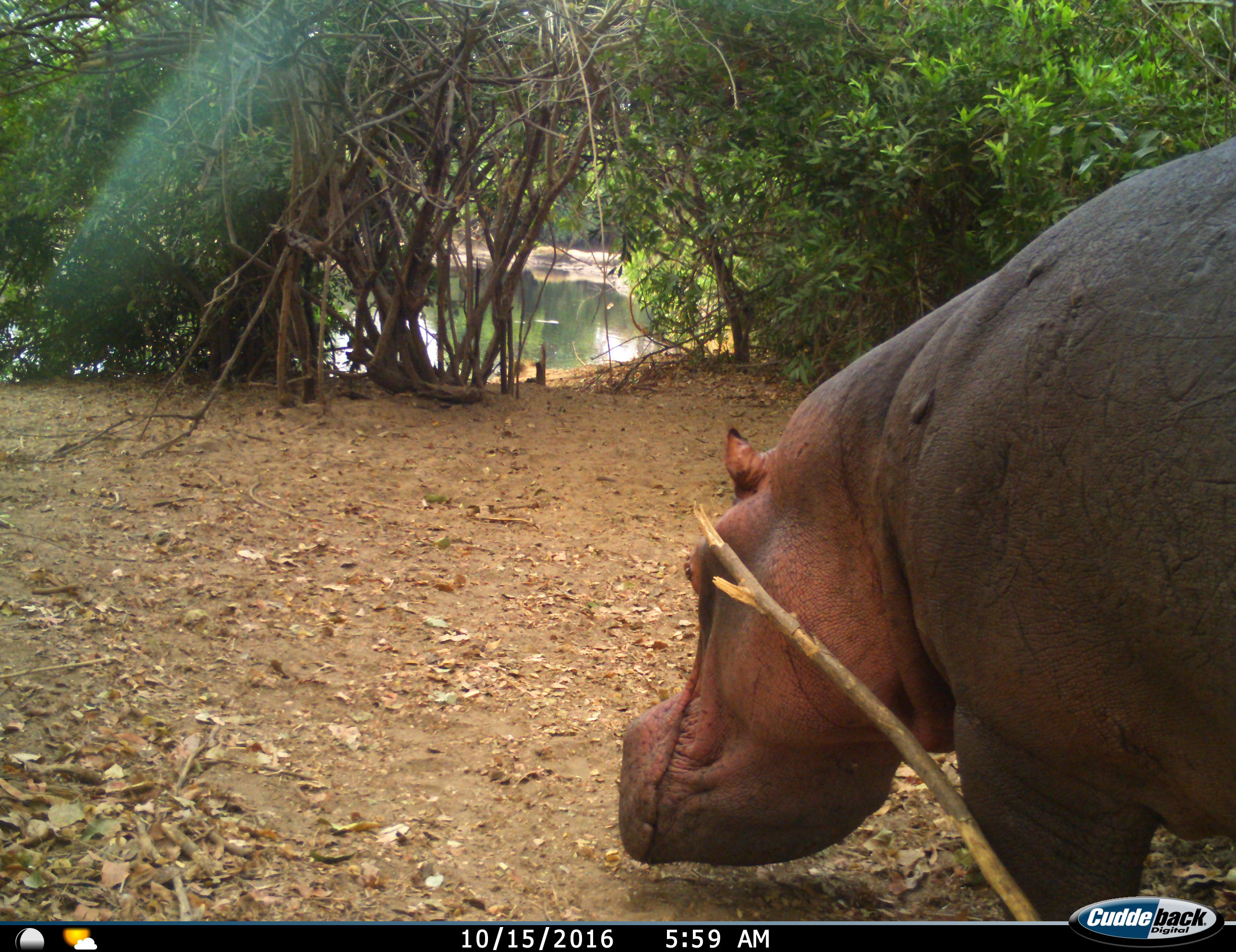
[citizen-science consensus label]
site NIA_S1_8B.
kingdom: Animalia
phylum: Chordata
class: Mammalia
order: Artiodactyla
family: Hippopotamidae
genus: Hippopotamus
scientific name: Hippopotamus amphibius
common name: hippopotamus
Hippopotamus (Hippopotamus amphibius), count 1. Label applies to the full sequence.